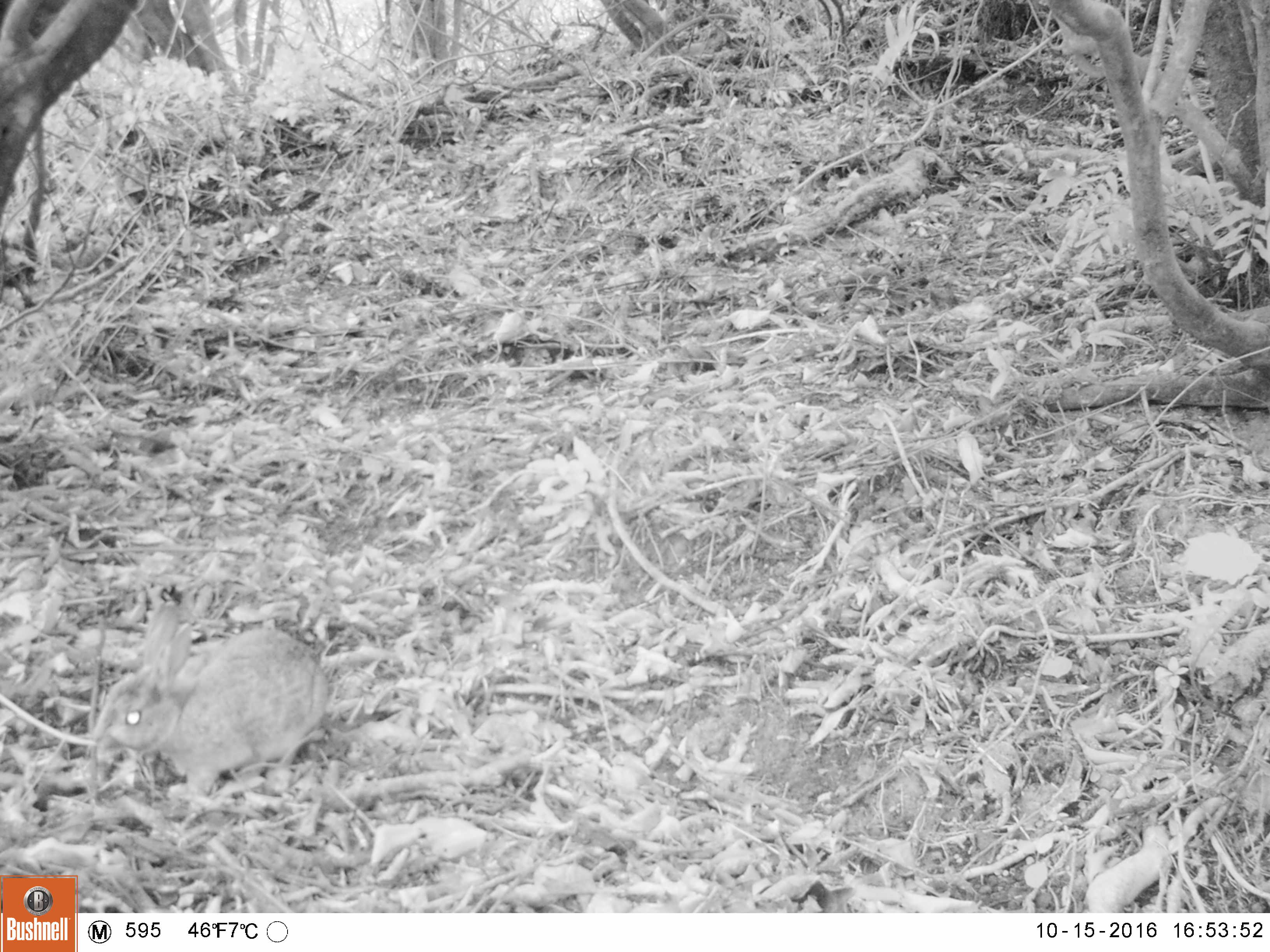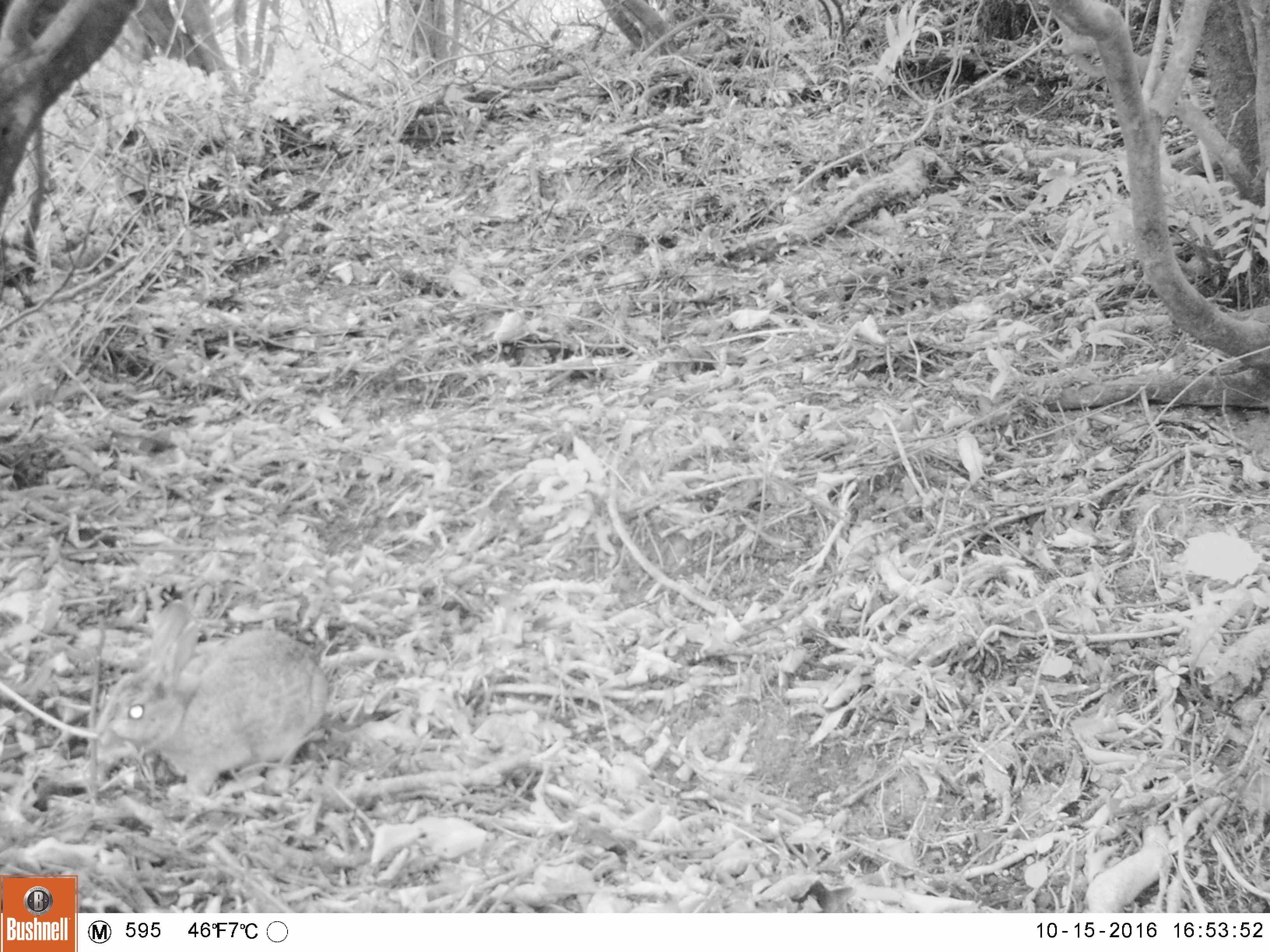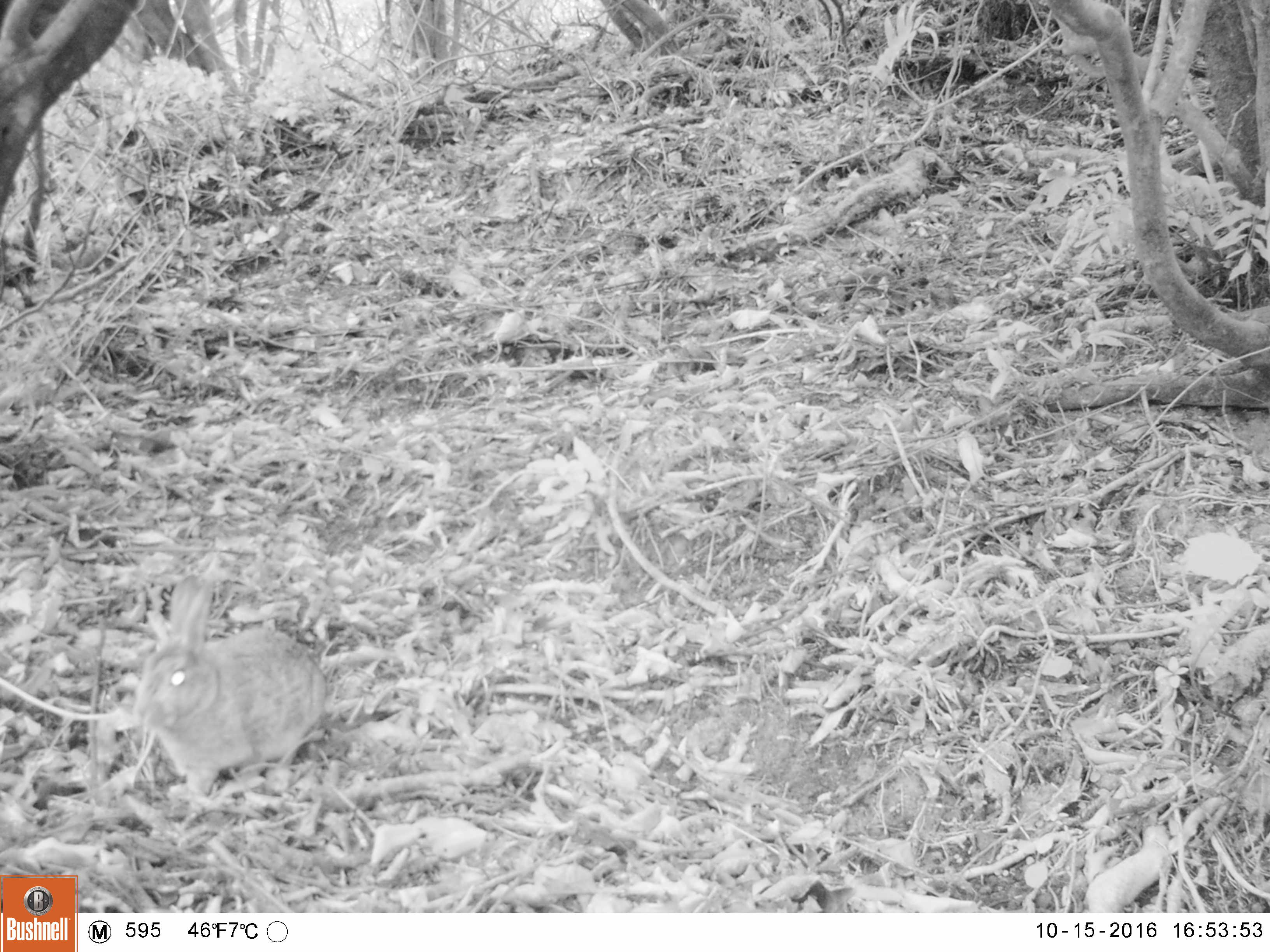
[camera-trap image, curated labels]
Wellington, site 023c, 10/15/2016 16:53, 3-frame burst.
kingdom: Animalia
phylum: Chordata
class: Mammalia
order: Lagomorpha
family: Leporidae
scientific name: Leporidae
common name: rabbit